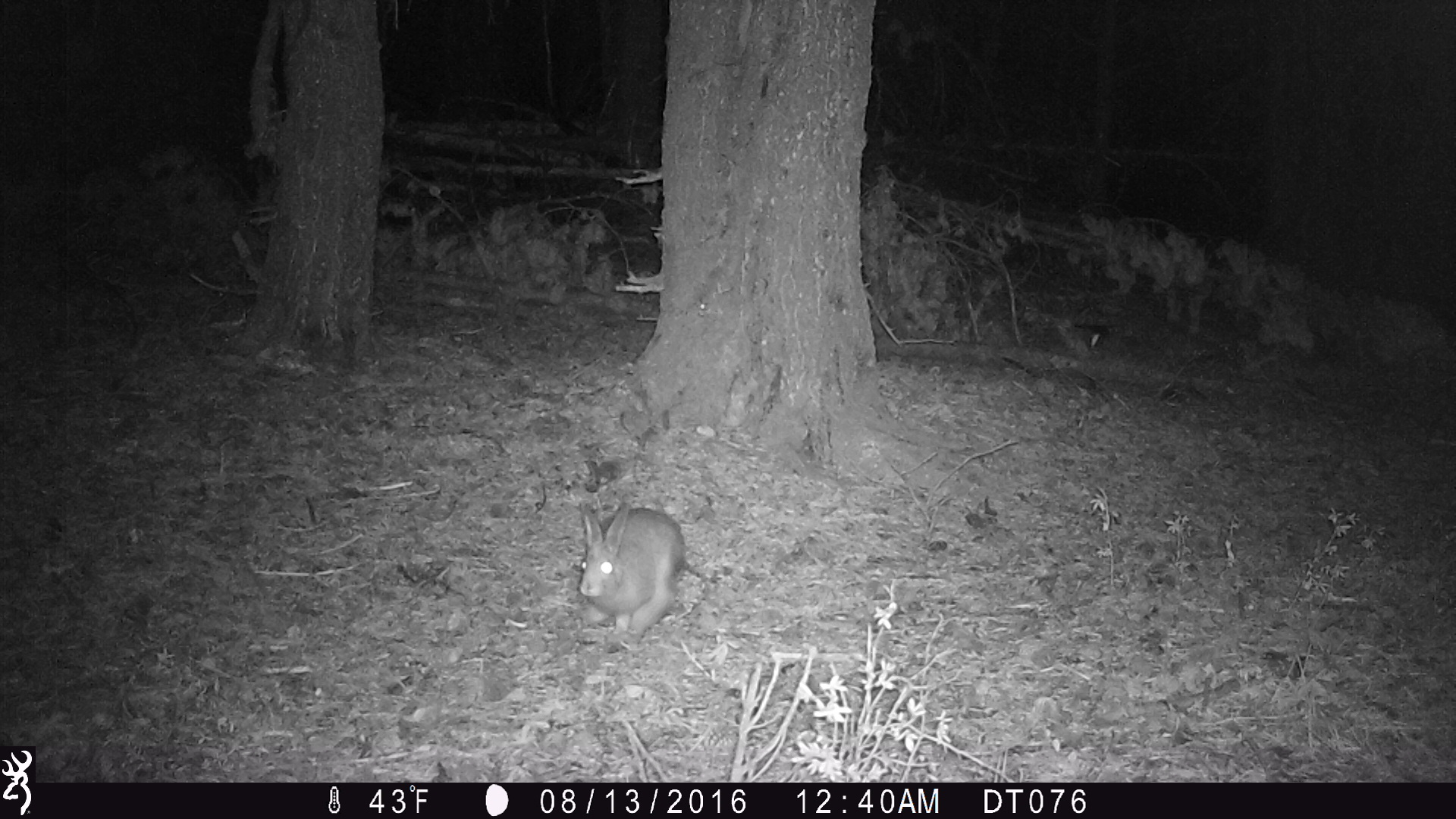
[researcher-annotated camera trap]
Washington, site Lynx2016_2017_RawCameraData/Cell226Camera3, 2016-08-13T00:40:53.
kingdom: Animalia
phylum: Chordata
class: Mammalia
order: Lagomorpha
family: Leporidae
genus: Lepus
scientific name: Lepus americanus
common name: snowshoe hare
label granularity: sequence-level